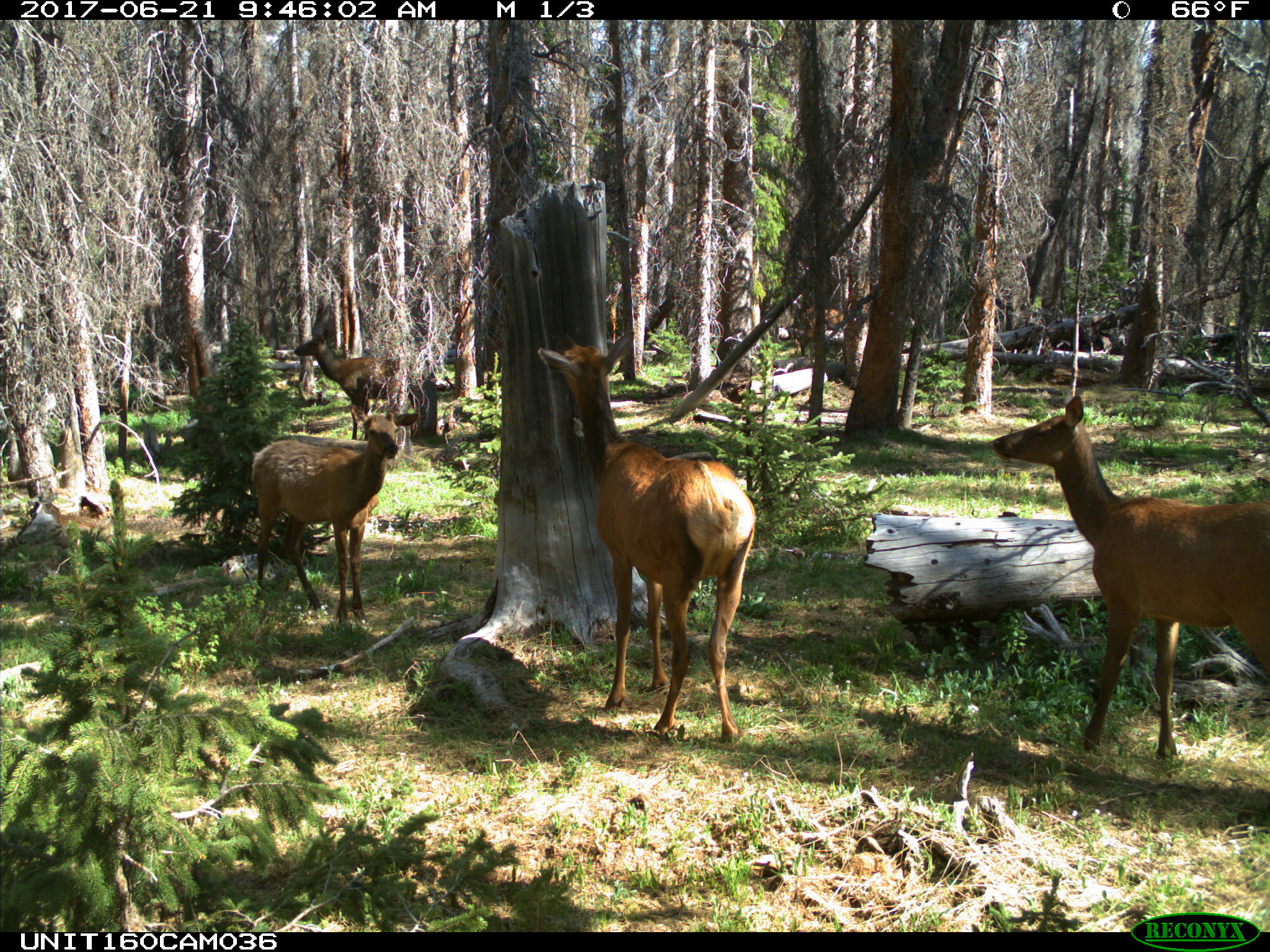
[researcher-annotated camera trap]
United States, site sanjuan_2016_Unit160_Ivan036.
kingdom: Animalia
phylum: Chordata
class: Mammalia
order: Artiodactyla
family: Cervidae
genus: Cervus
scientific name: Cervus elaphus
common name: red deer